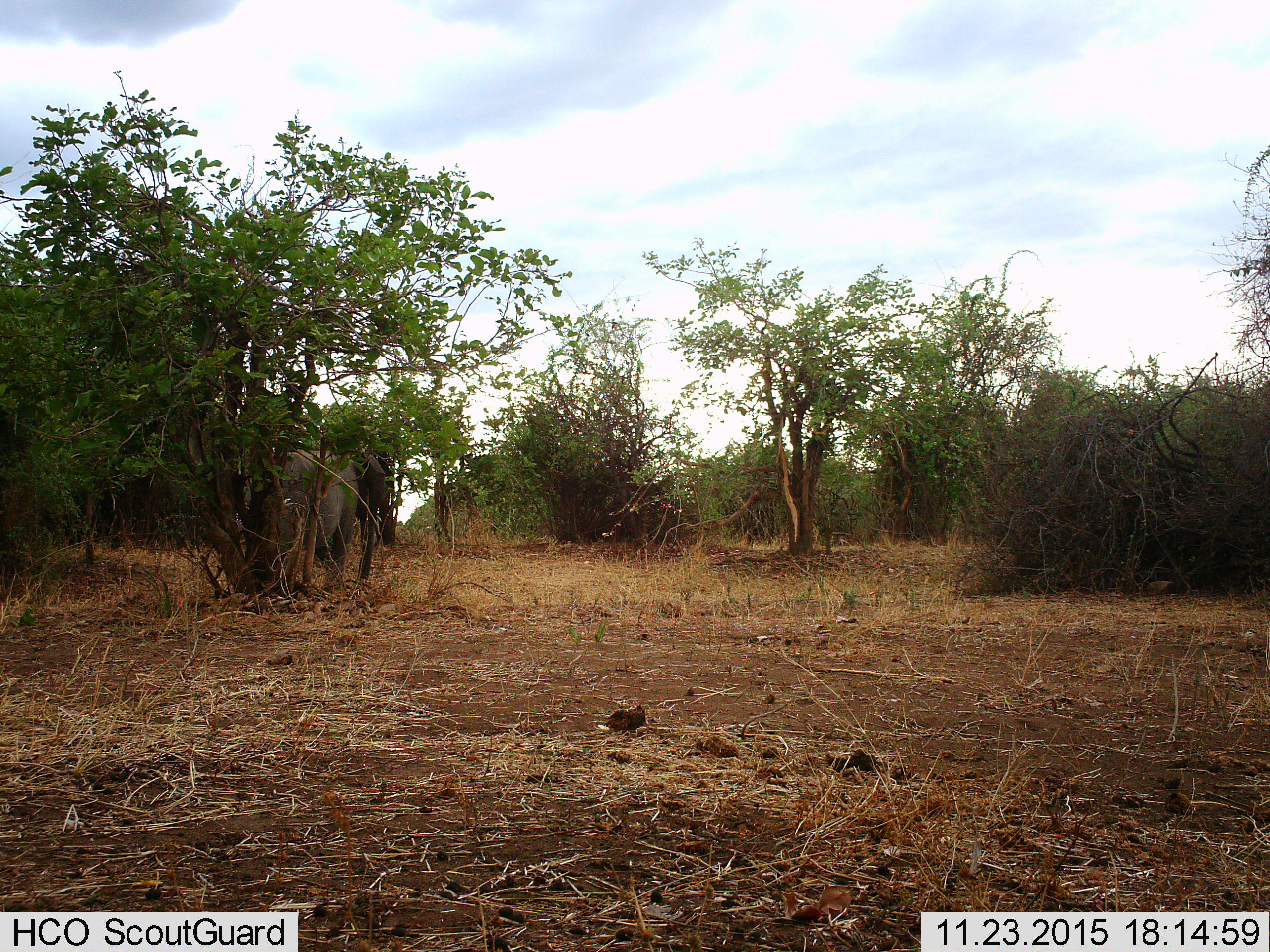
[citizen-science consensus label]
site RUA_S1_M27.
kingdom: Animalia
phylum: Chordata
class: Mammalia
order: Proboscidea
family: Elephantidae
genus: Loxodonta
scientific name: Loxodonta africana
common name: african bush elephant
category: elephant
Elephant (african bush elephant) (Loxodonta africana), count 1. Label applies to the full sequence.